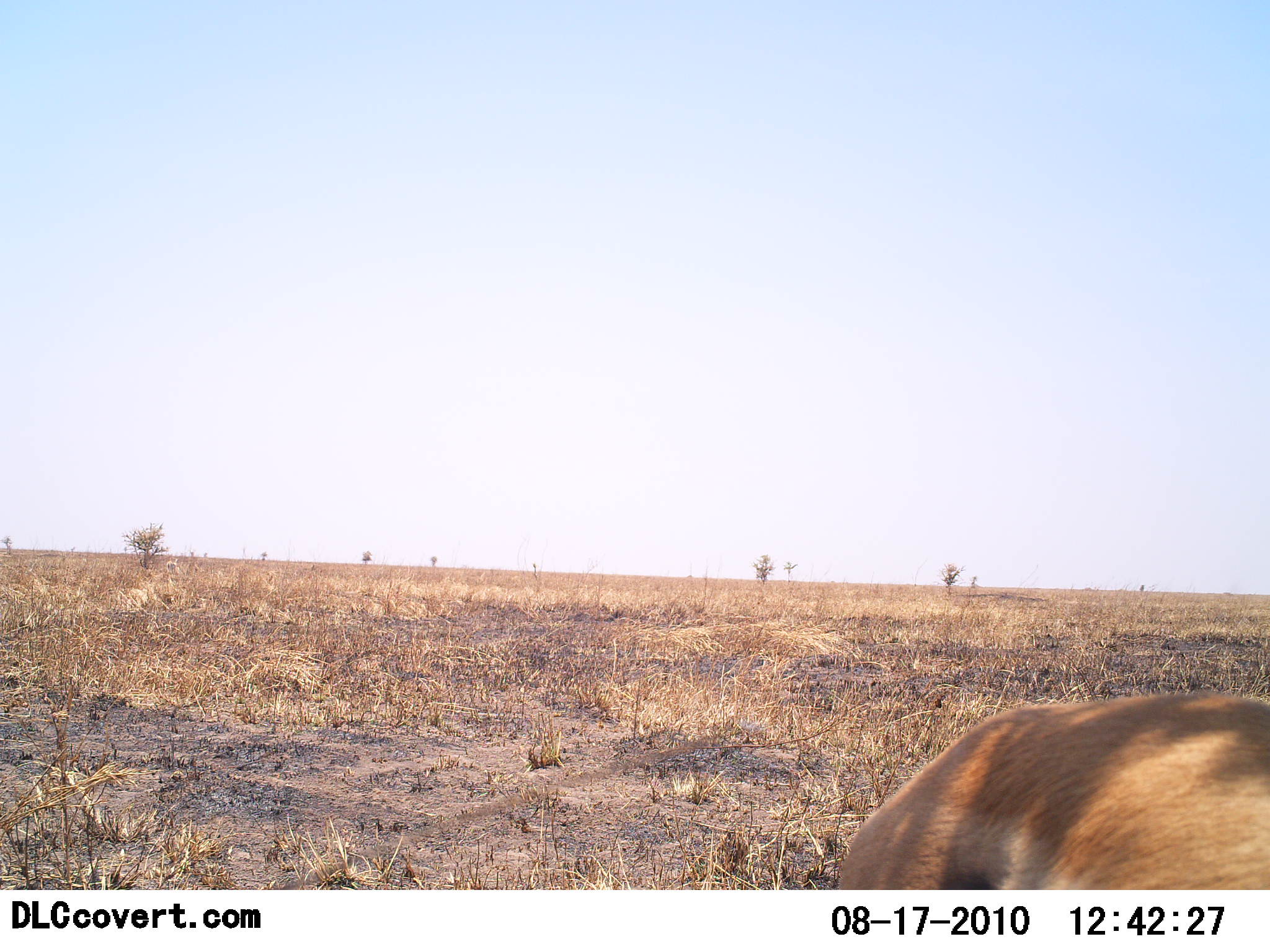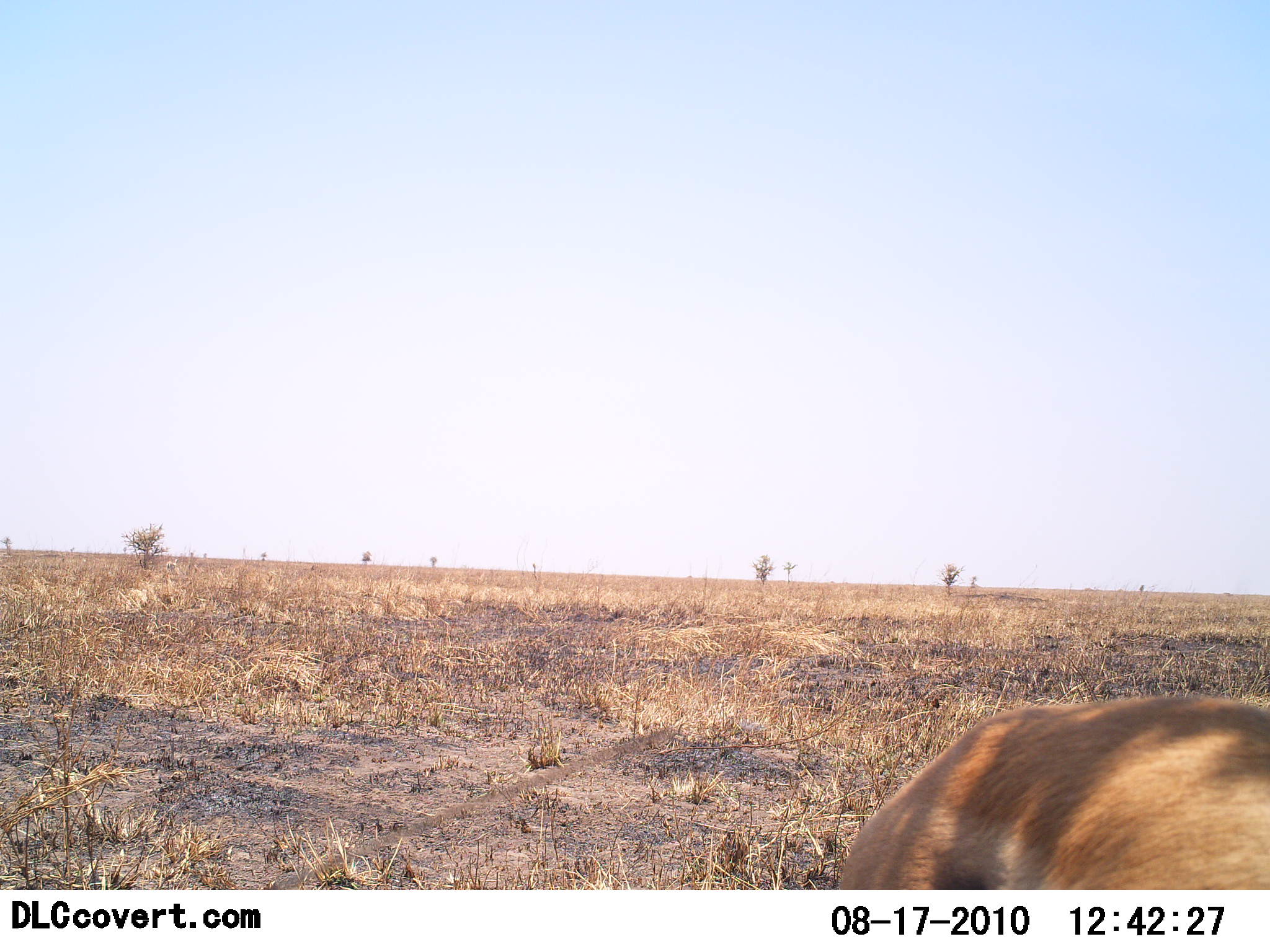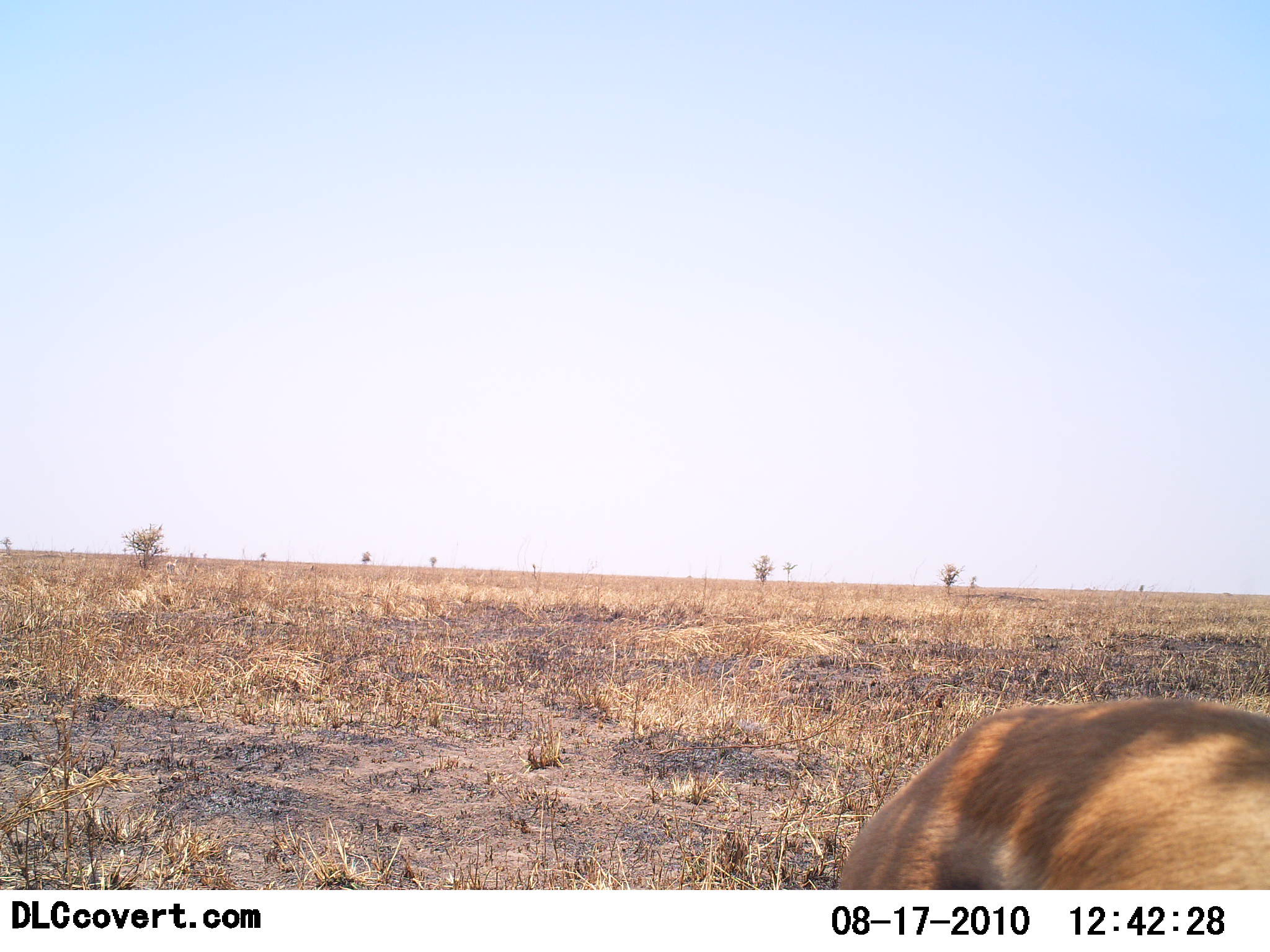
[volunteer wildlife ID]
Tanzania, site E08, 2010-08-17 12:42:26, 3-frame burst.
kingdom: Animalia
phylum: Chordata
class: Mammalia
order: Artiodactyla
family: Bovidae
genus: Eudorcas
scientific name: Eudorcas thomsonii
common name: thomson's gazelle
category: gazellethomsons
Gazellethomsons (thomson's gazelle) (Eudorcas thomsonii), count 1. Behavior (volunteer vote fractions): standing 83%, resting 0%, moving 8%, interacting 0%. Young present (vote fraction): 0%. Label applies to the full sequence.